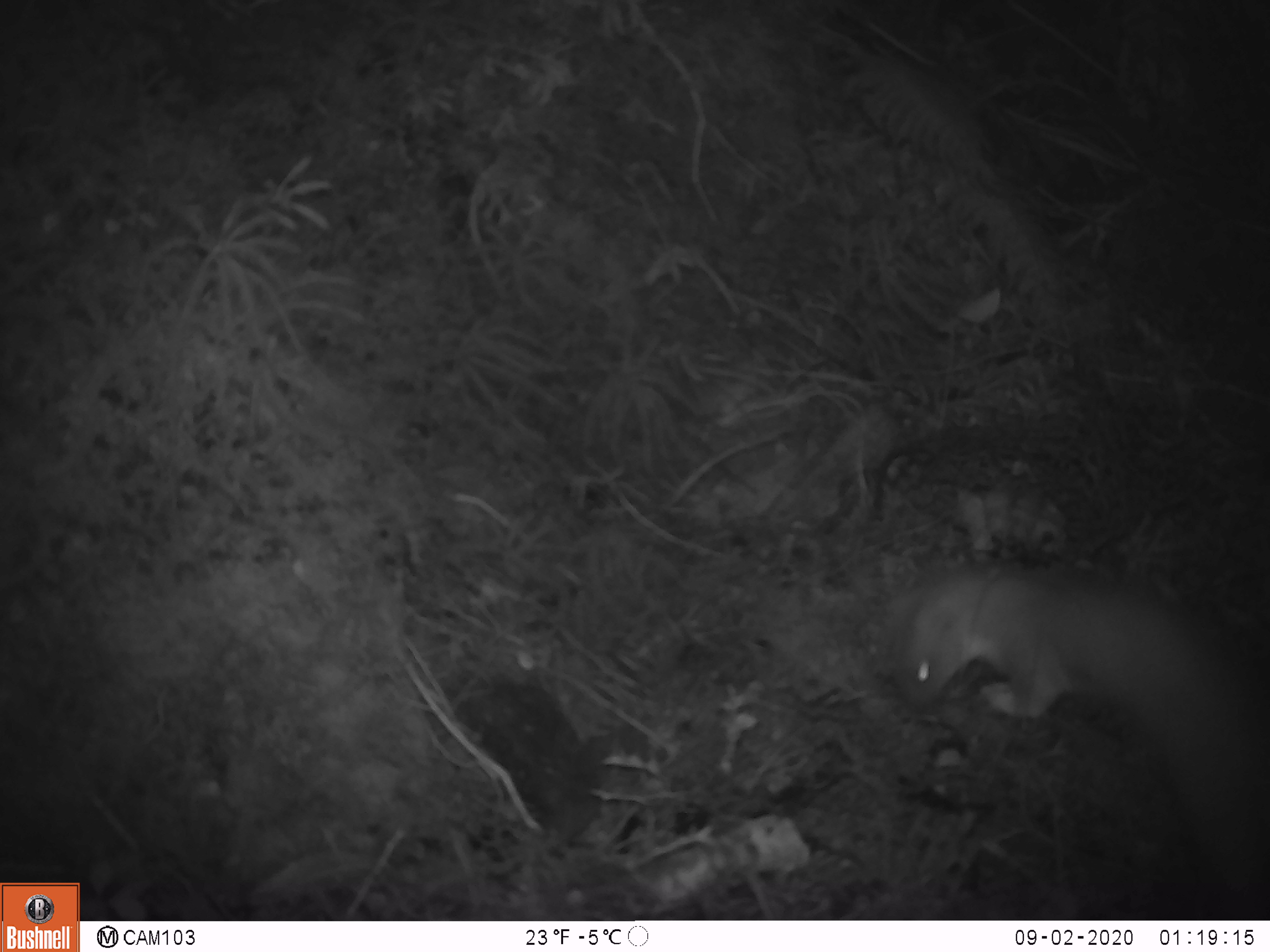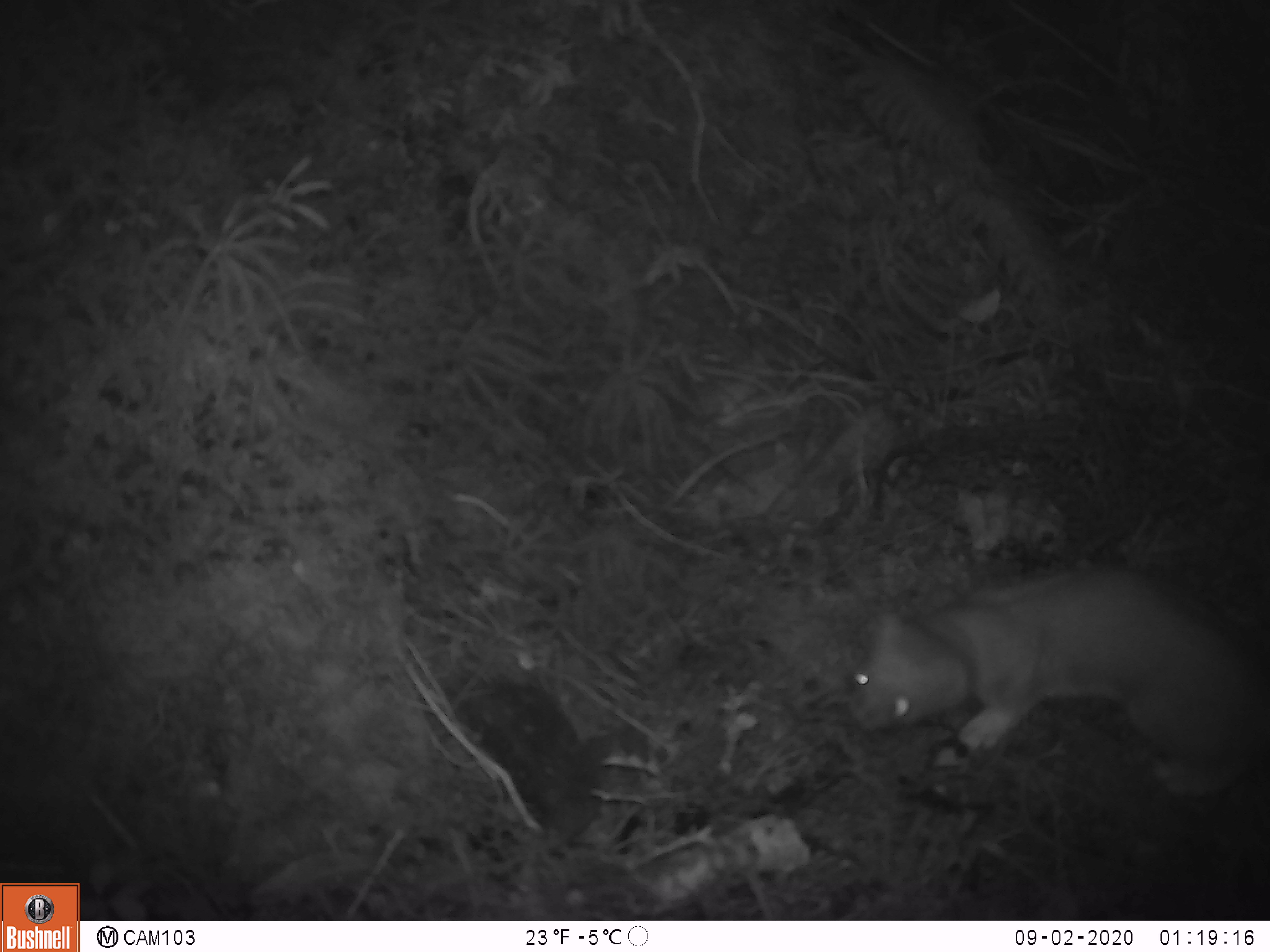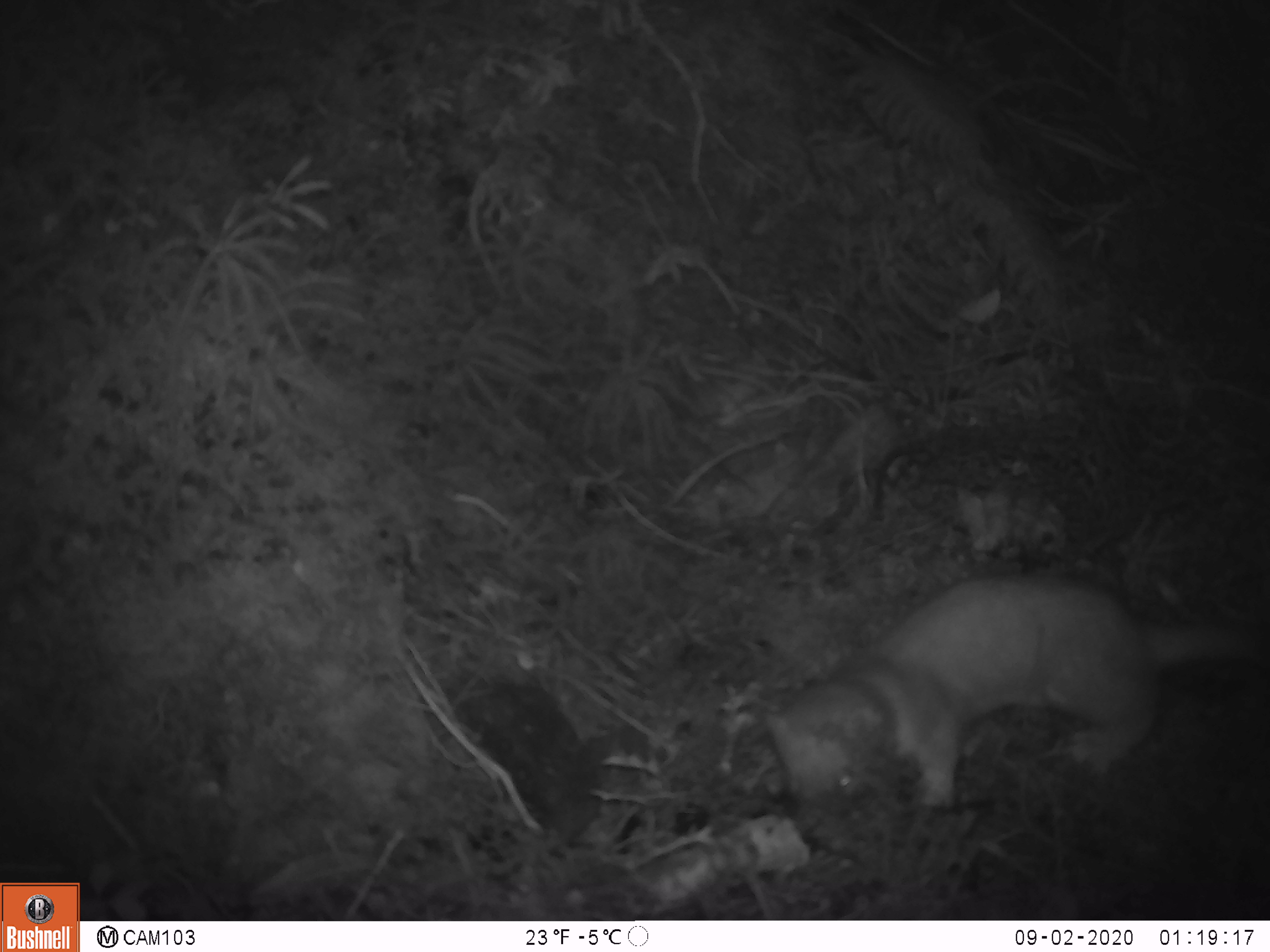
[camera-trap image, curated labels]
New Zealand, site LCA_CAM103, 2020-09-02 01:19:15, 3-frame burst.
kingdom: Animalia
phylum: Chordata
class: Mammalia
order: Carnivora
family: Mustelidae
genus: Mustela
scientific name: Mustela erminea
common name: stoat